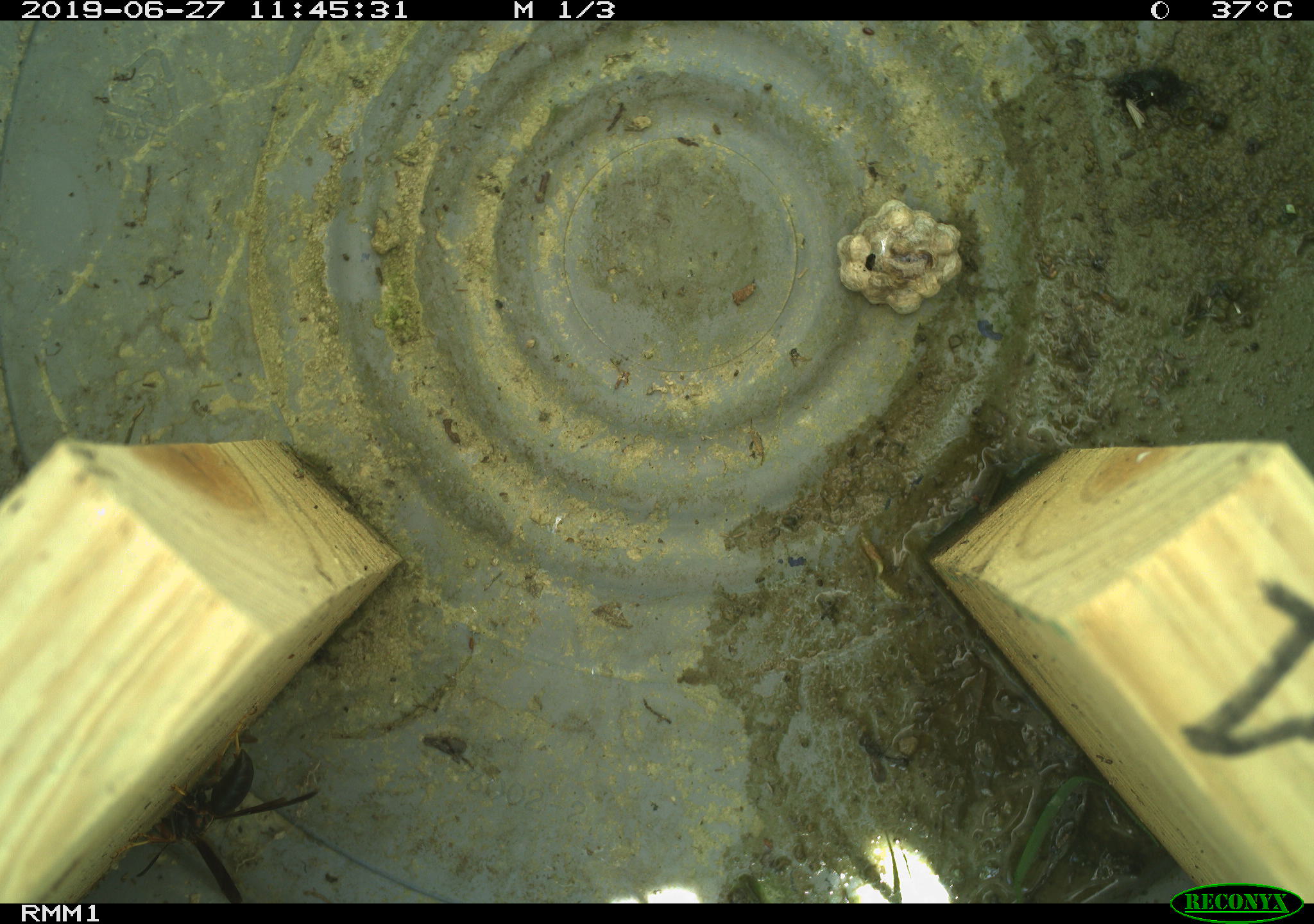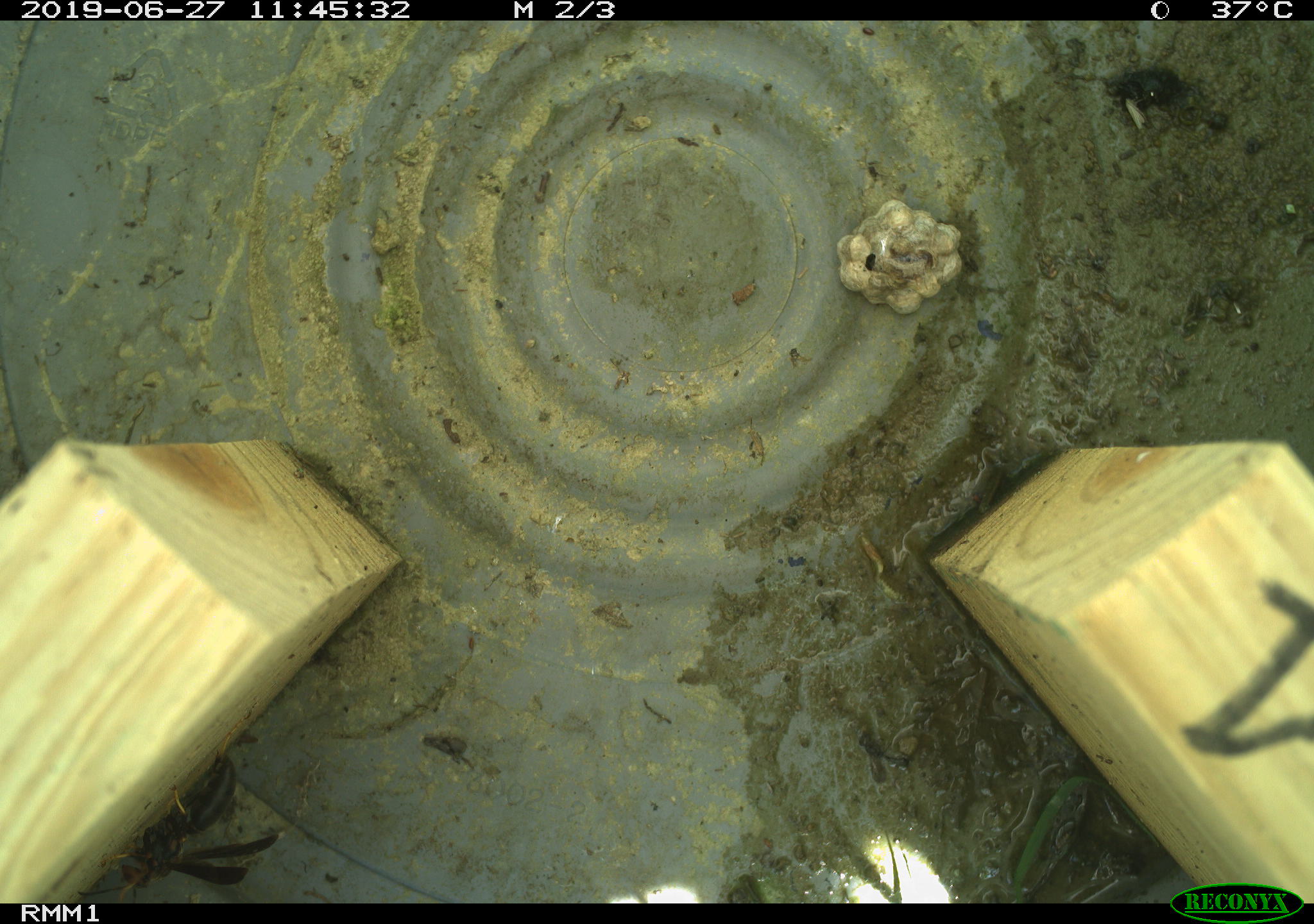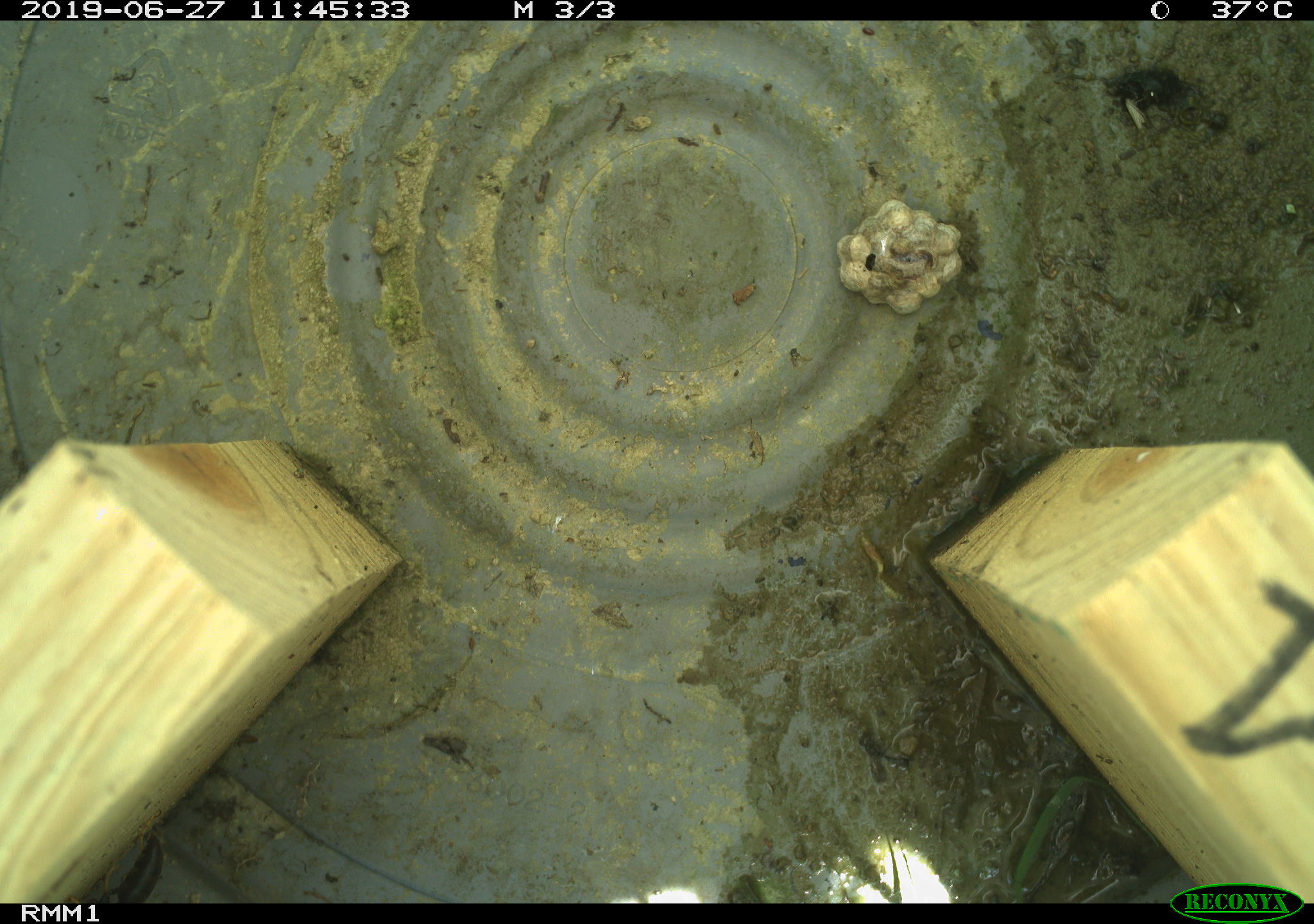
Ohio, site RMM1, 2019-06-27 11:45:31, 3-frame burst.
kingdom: Animalia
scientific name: Animalia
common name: animal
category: invertebrate